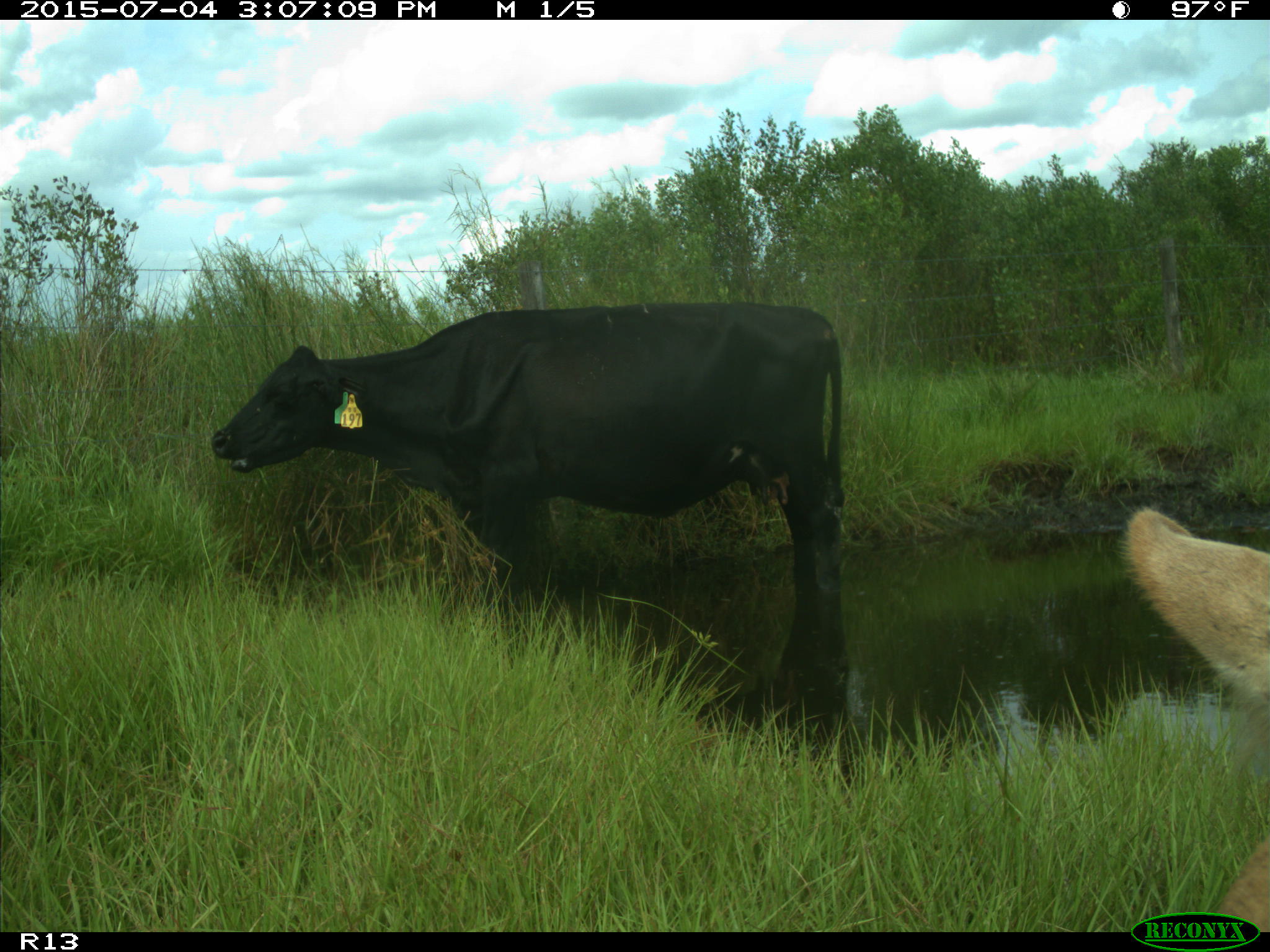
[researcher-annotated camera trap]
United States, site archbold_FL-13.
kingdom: Animalia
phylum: Chordata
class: Mammalia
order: Artiodactyla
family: Bovidae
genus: Bos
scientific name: Bos taurus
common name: domestic cow